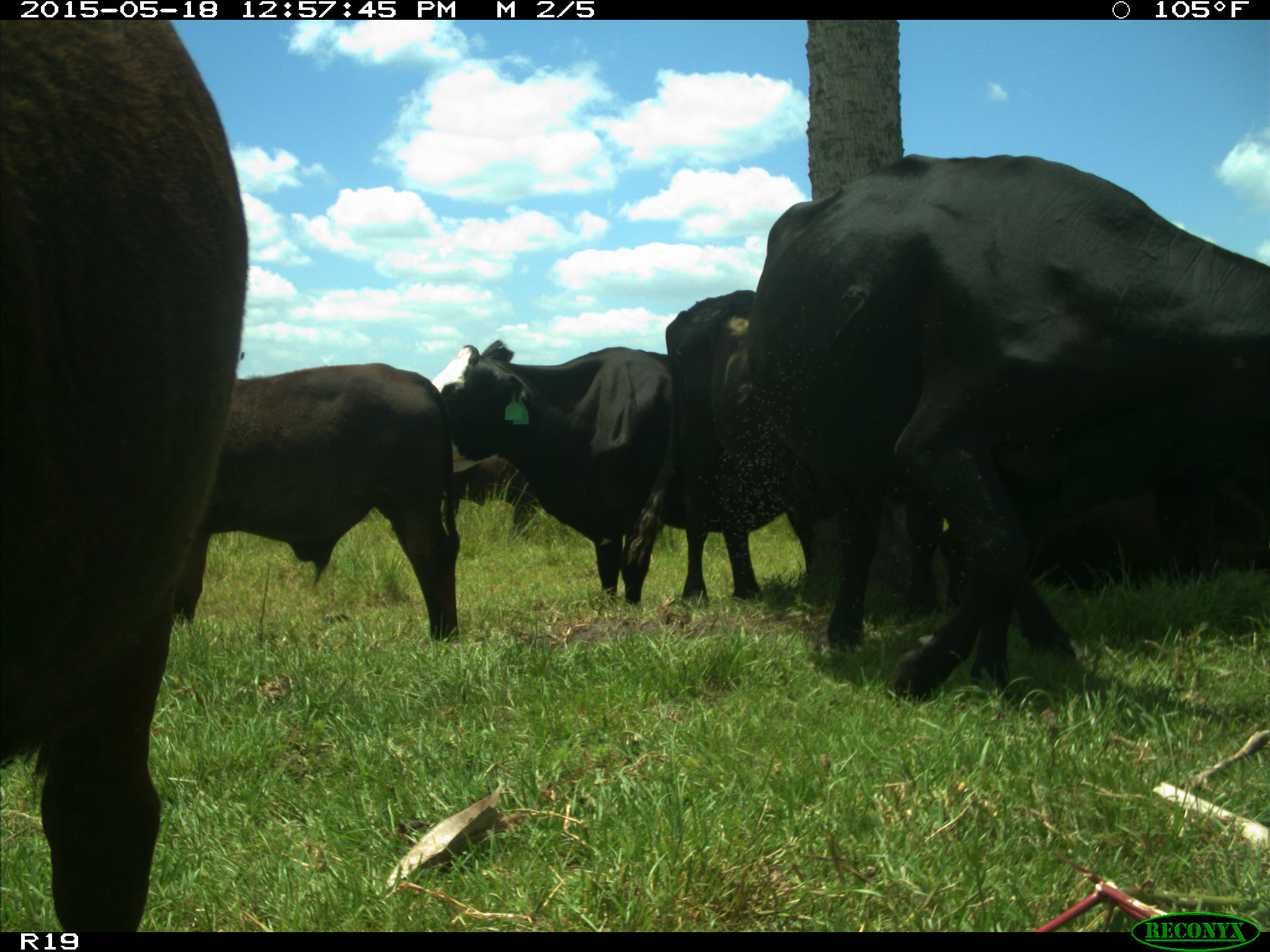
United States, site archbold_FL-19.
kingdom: Animalia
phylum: Chordata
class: Mammalia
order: Artiodactyla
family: Bovidae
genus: Bos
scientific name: Bos taurus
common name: domestic cow